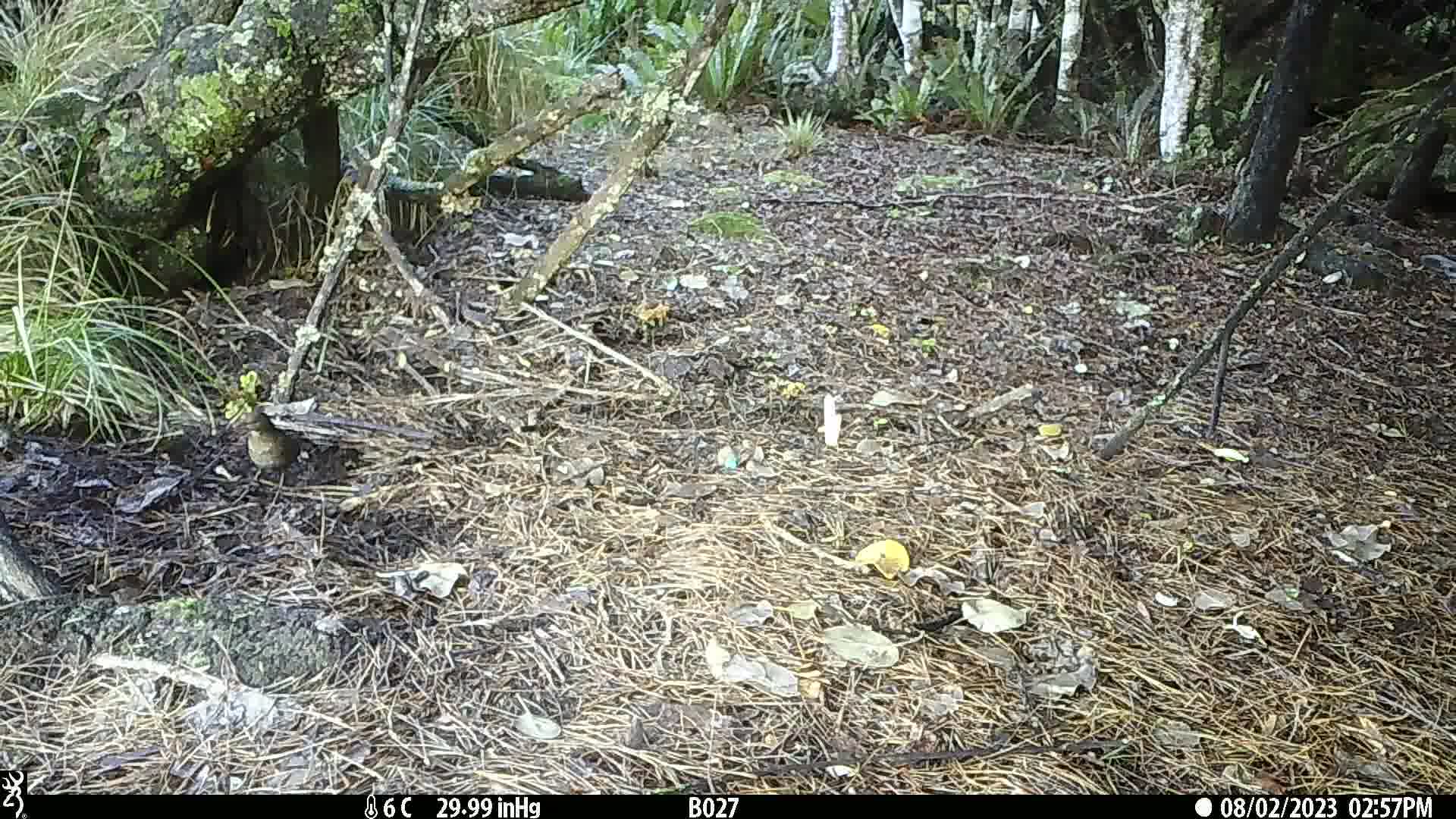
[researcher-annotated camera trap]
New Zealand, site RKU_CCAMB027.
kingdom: Animalia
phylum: Chordata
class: Aves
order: Passeriformes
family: Turdidae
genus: Turdus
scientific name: Turdus merula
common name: eurasian blackbird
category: blackbird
Blackbird (eurasian blackbird) (Turdus merula).